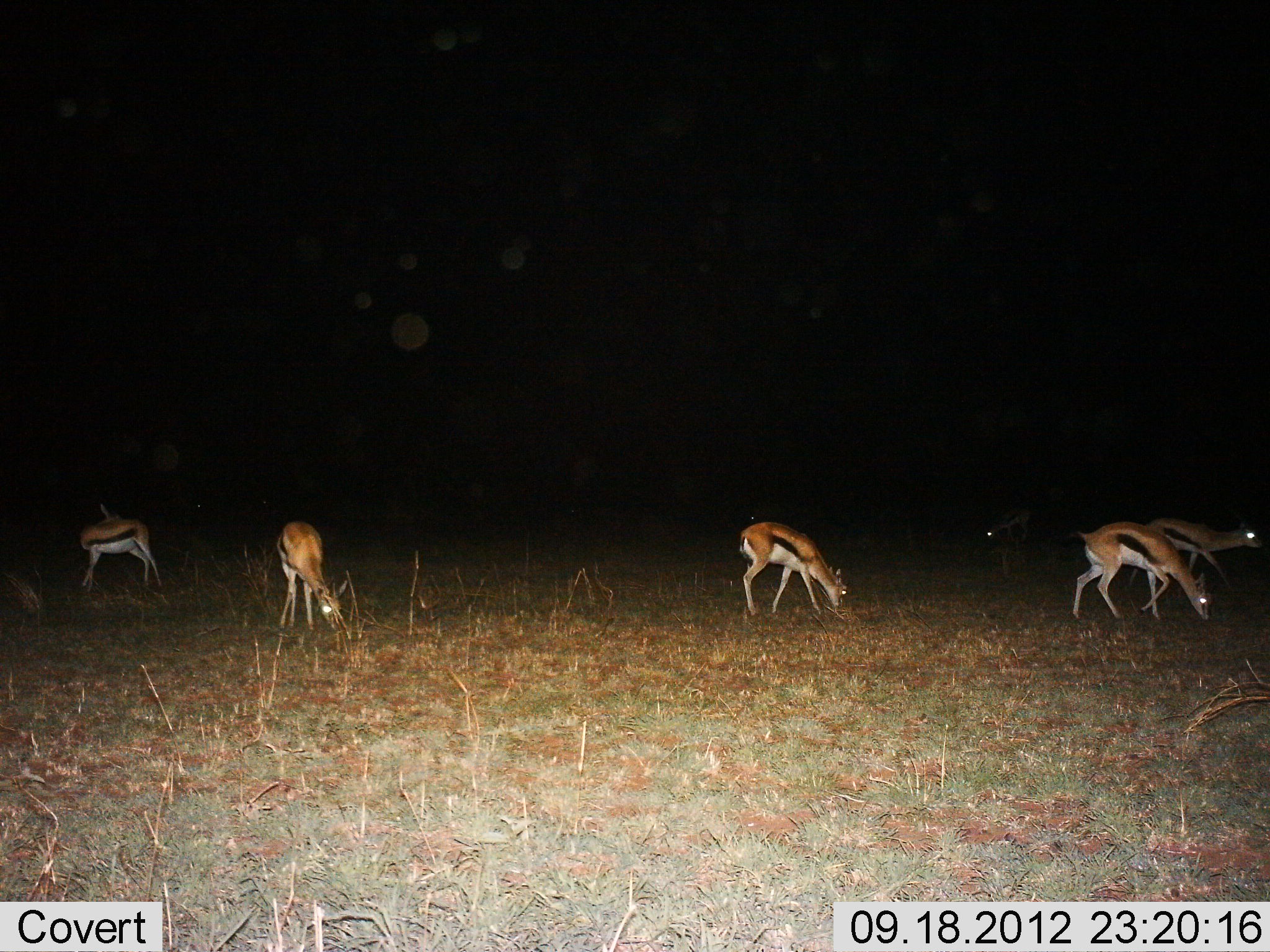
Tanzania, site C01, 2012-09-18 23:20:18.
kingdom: Animalia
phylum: Chordata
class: Mammalia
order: Artiodactyla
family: Bovidae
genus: Eudorcas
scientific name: Eudorcas thomsonii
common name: thomson's gazelle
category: gazellethomsons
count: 6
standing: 40%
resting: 0%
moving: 20%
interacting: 0%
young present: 0%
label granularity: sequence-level